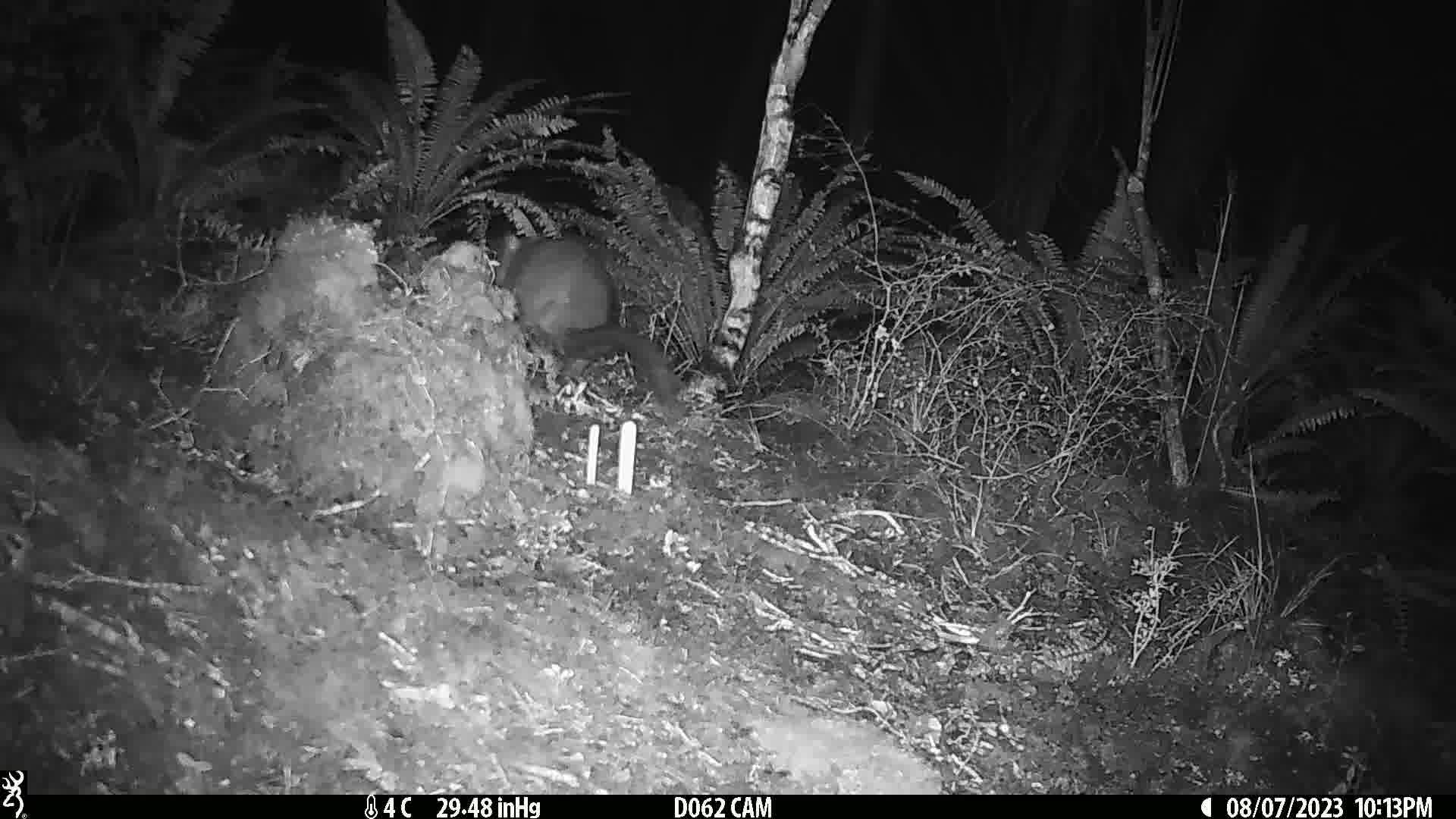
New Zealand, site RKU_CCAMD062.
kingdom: Animalia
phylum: Chordata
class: Mammalia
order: Diprotodontia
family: Phalangeridae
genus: Trichosurus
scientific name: Trichosurus vulpecula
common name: common brushtail possum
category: possum